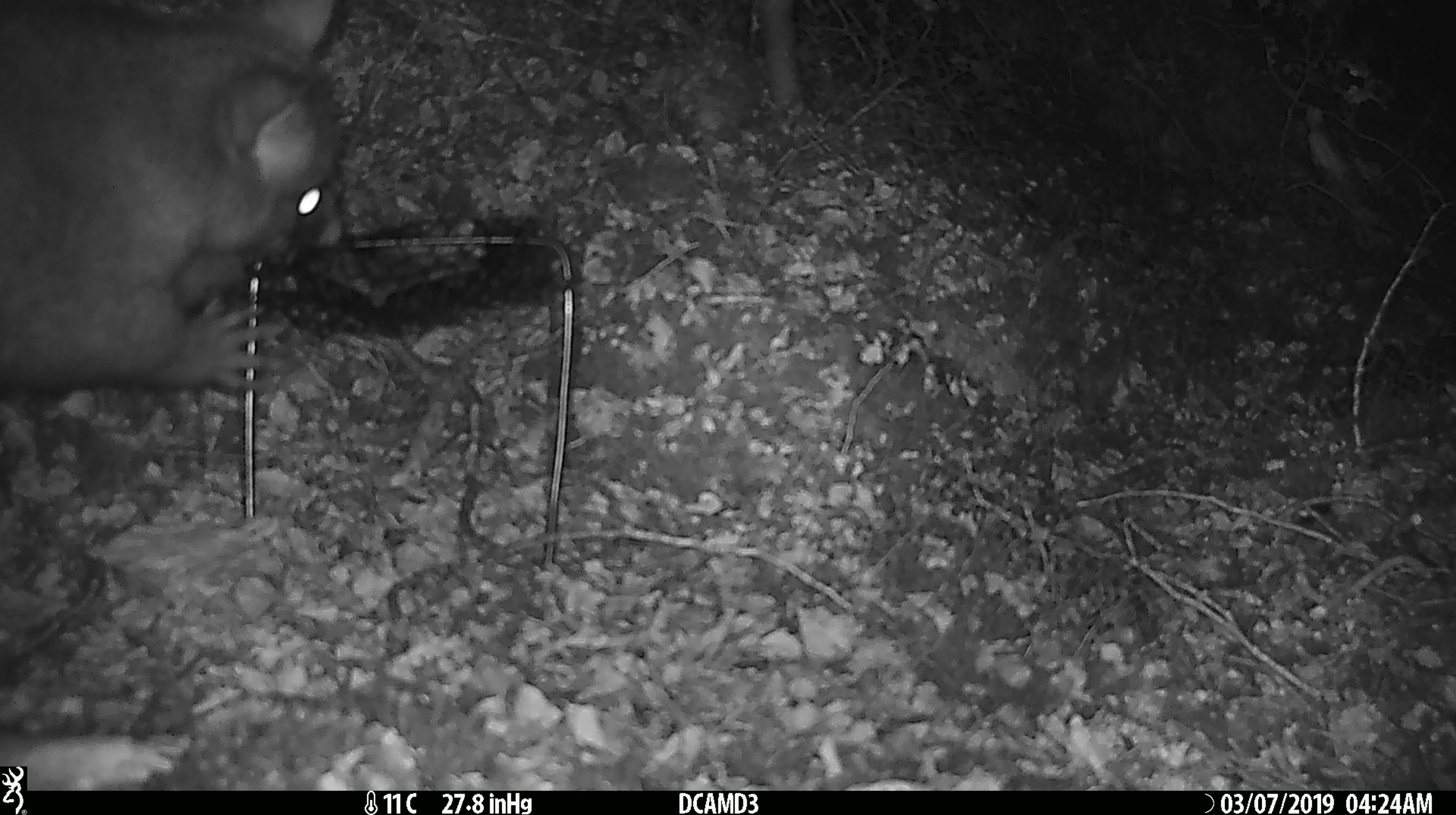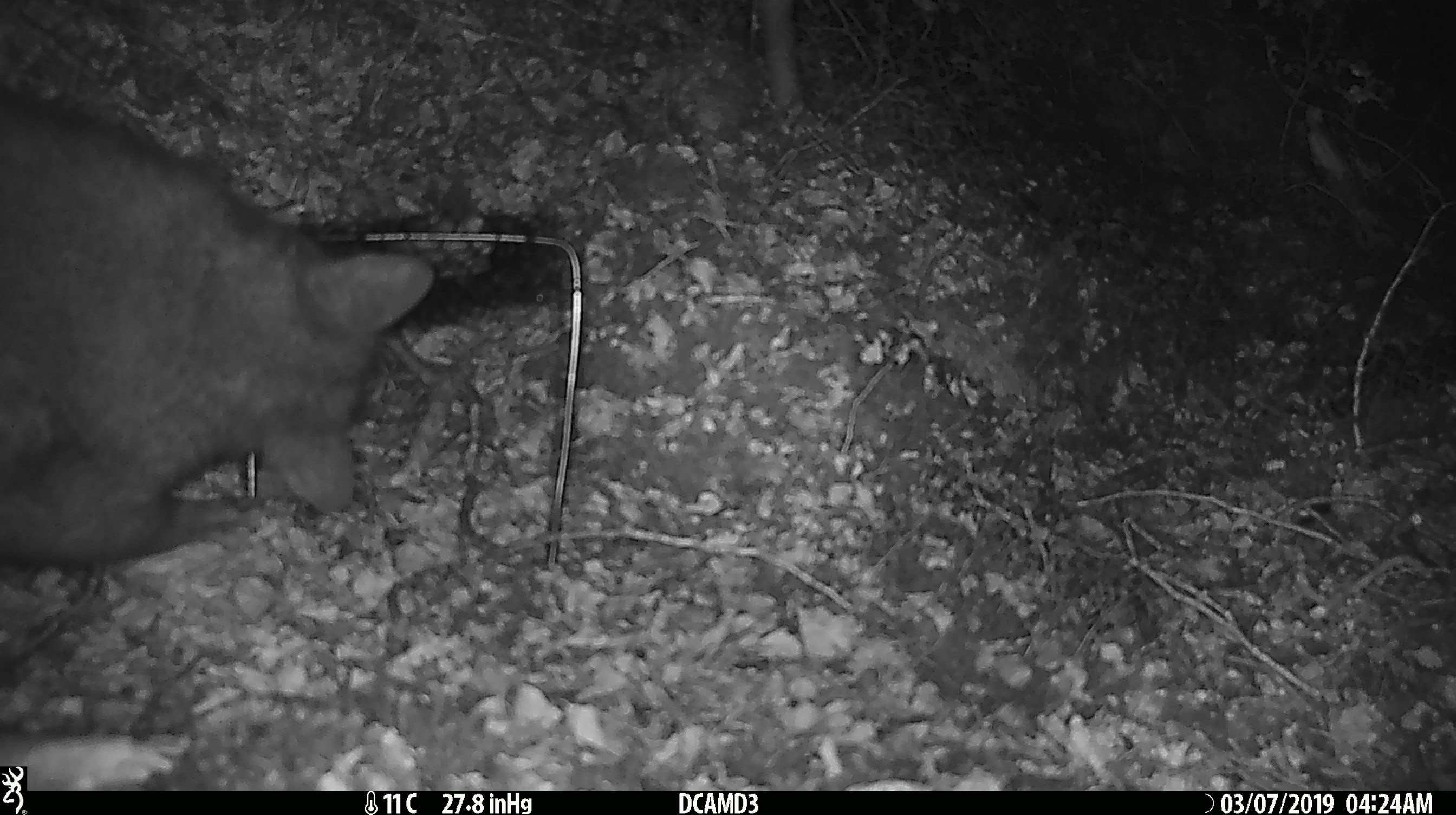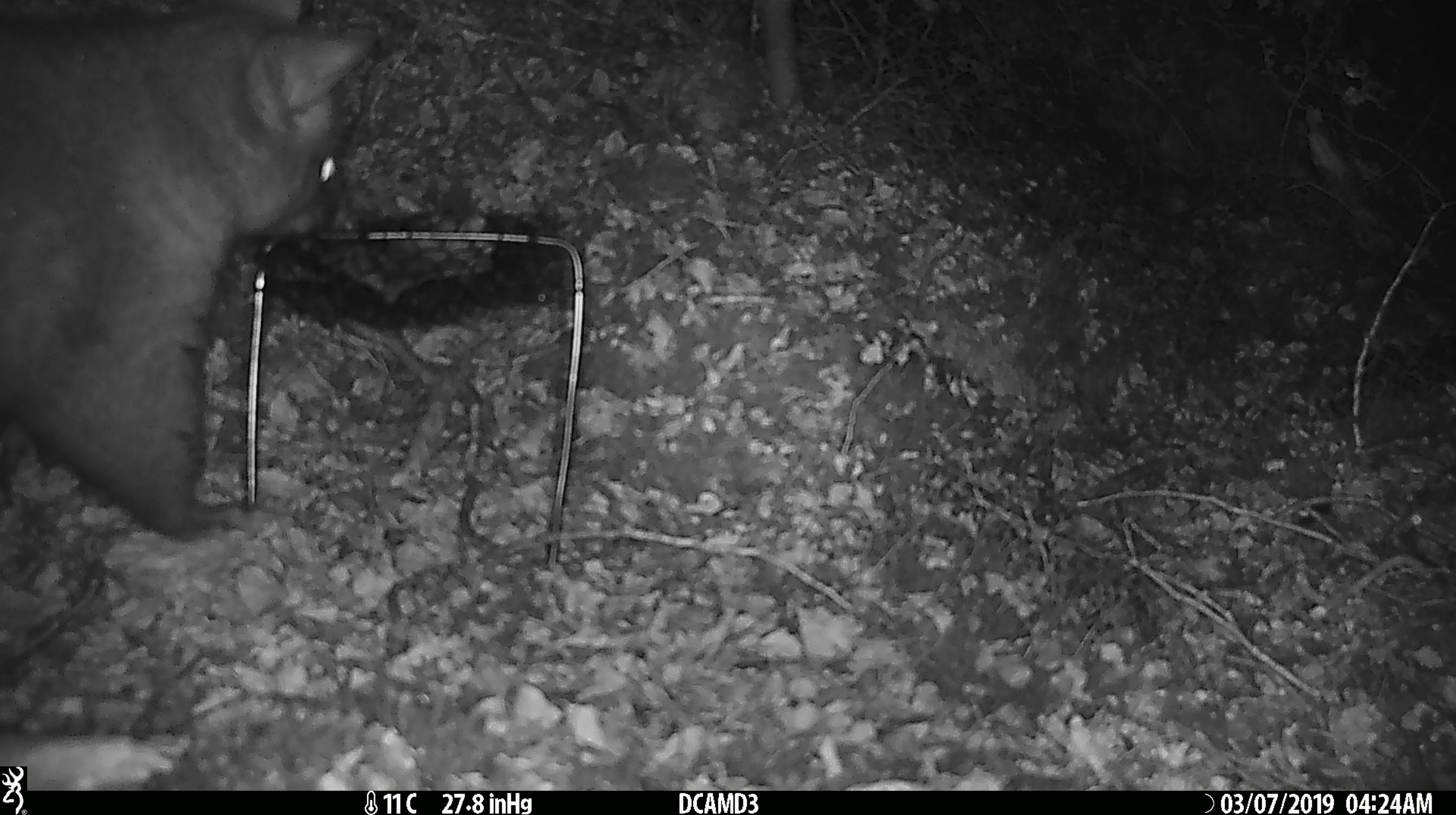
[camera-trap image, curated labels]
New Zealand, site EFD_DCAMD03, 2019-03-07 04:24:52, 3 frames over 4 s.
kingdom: Animalia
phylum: Chordata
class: Mammalia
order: Diprotodontia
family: Phalangeridae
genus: Trichosurus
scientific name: Trichosurus vulpecula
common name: common brushtail possum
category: possum